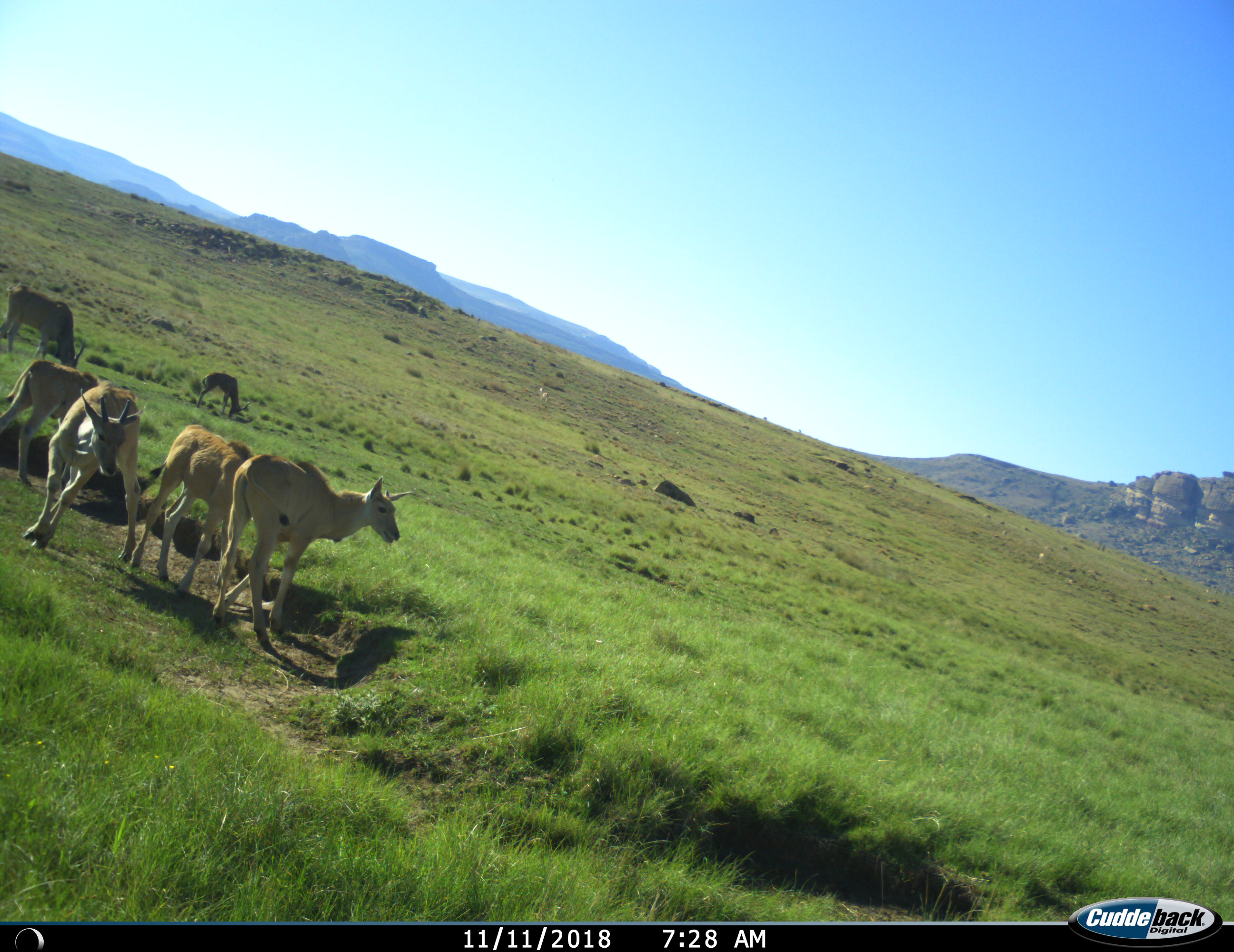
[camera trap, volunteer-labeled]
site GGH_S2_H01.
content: unidentified animal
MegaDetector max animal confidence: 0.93